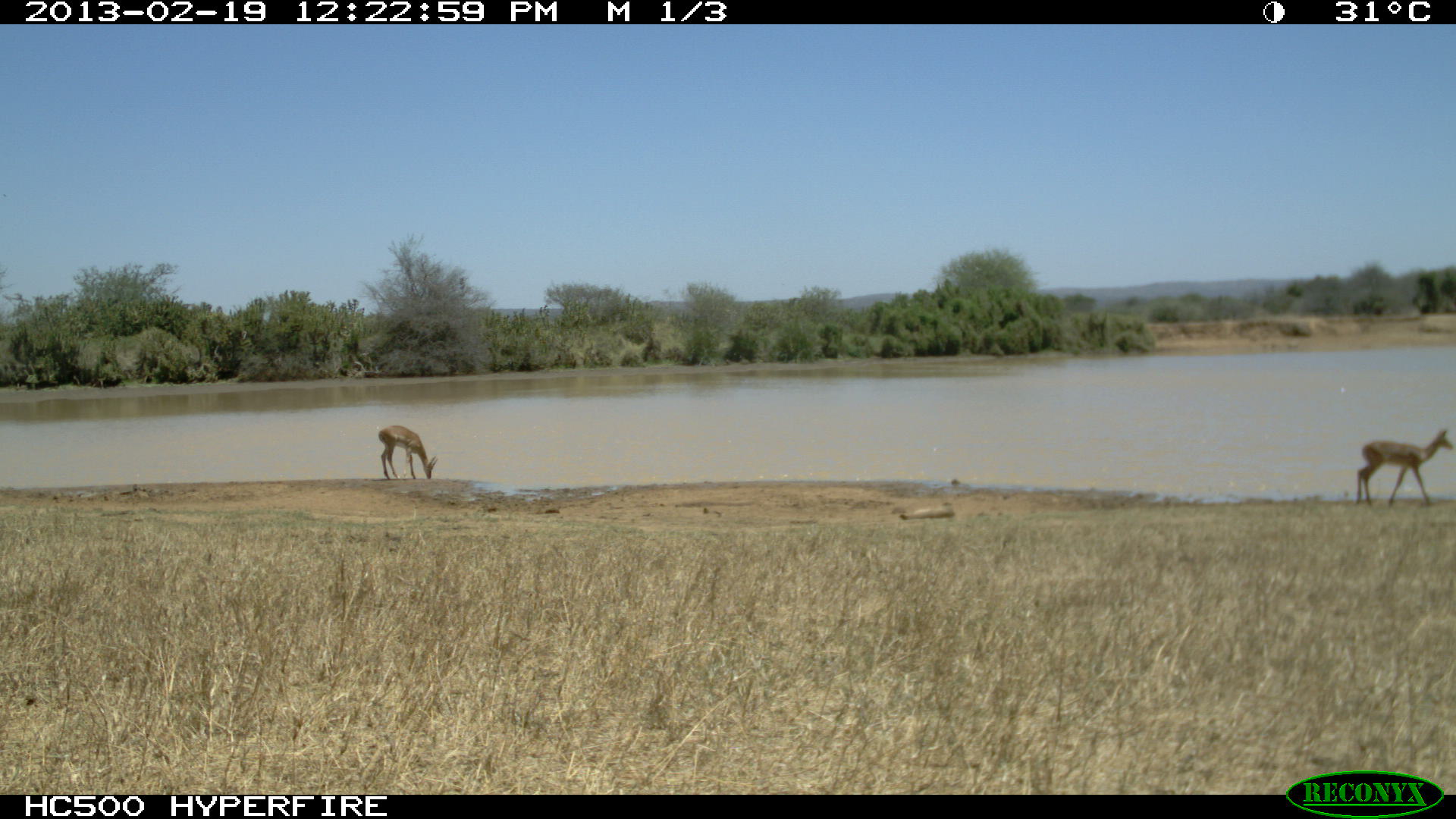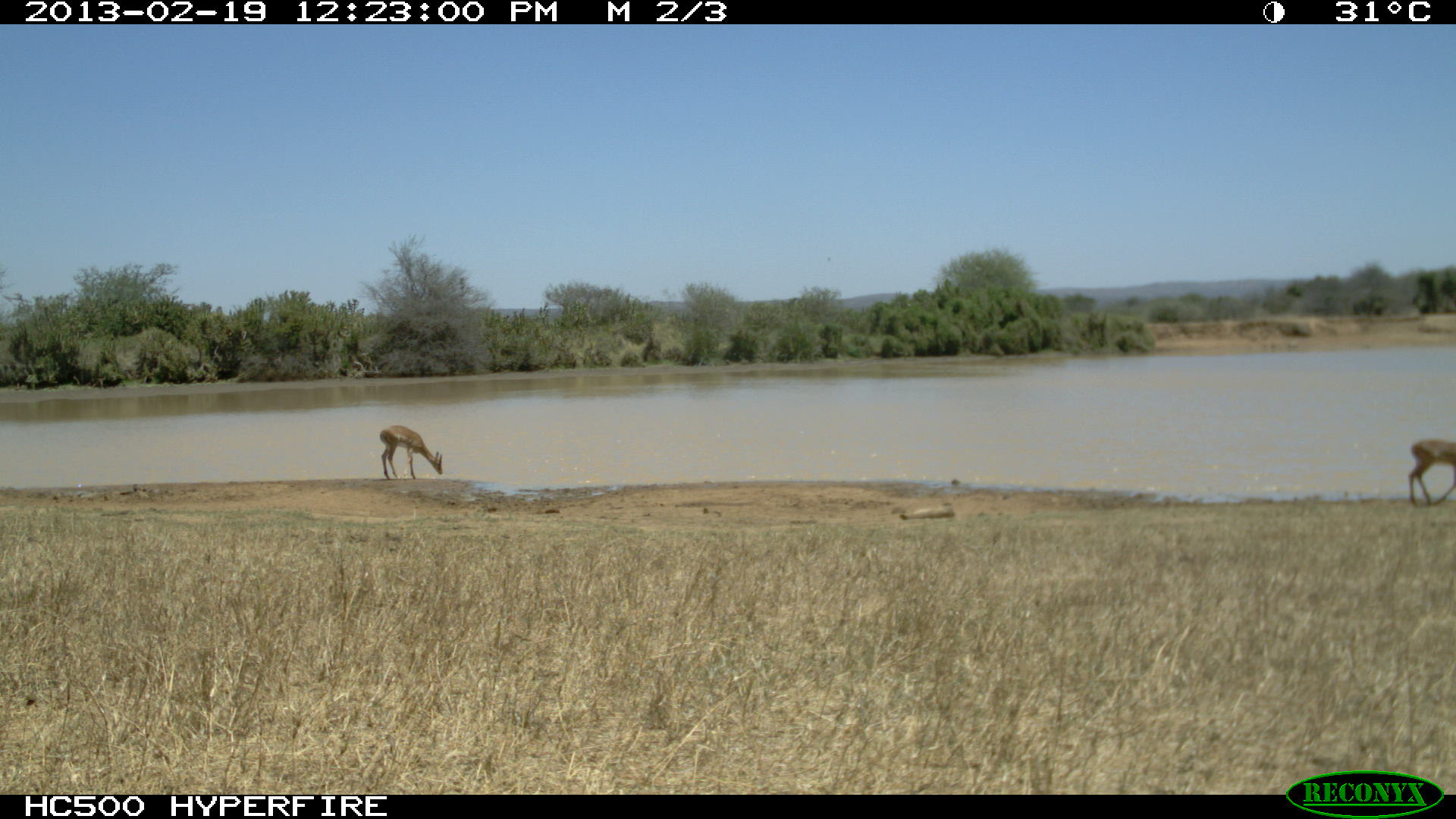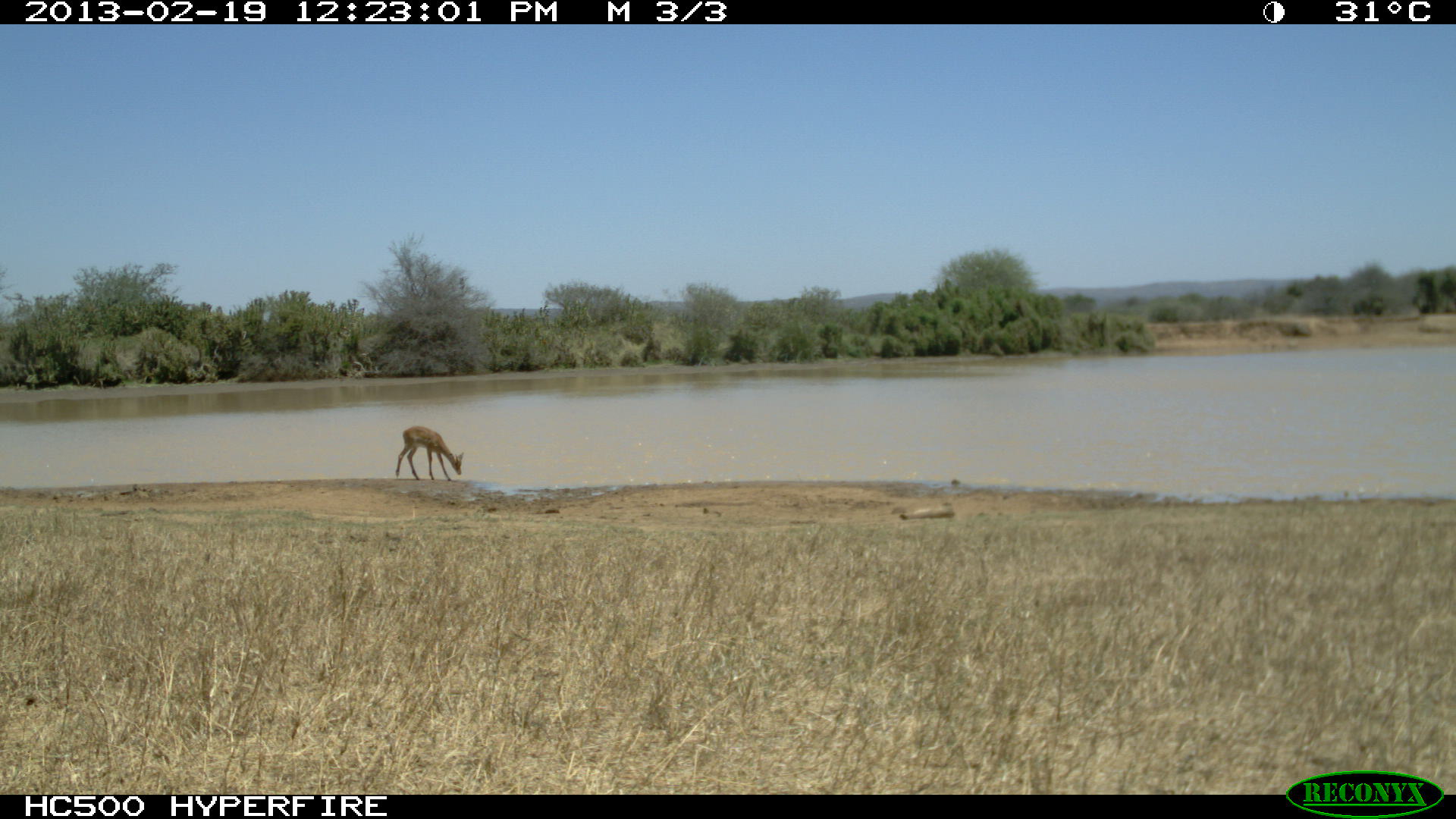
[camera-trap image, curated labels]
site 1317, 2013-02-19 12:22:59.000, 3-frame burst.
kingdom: Animalia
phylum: Chordata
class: Mammalia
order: Artiodactyla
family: Bovidae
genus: Aepyceros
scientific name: Aepyceros melampus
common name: impala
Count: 1.